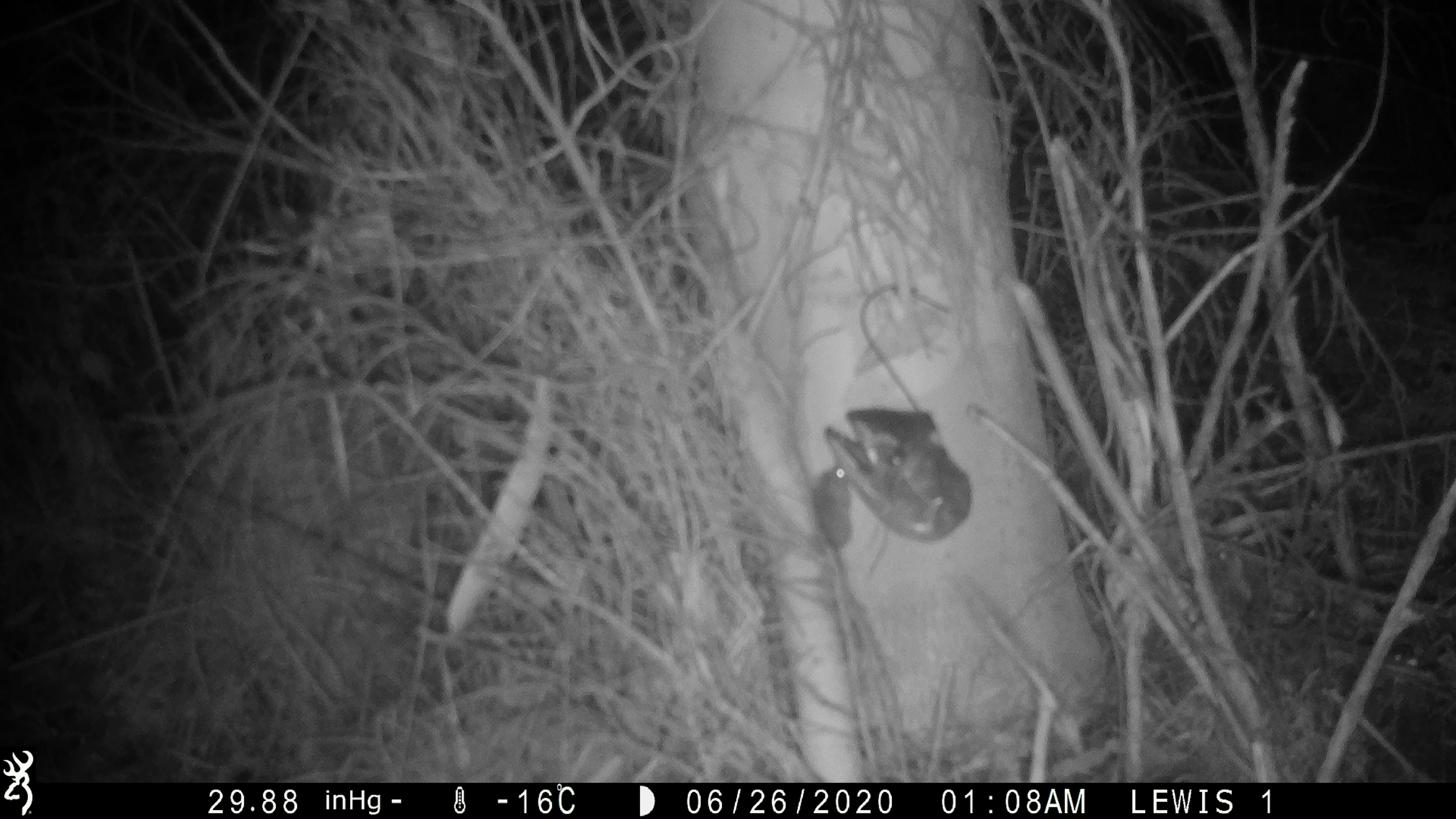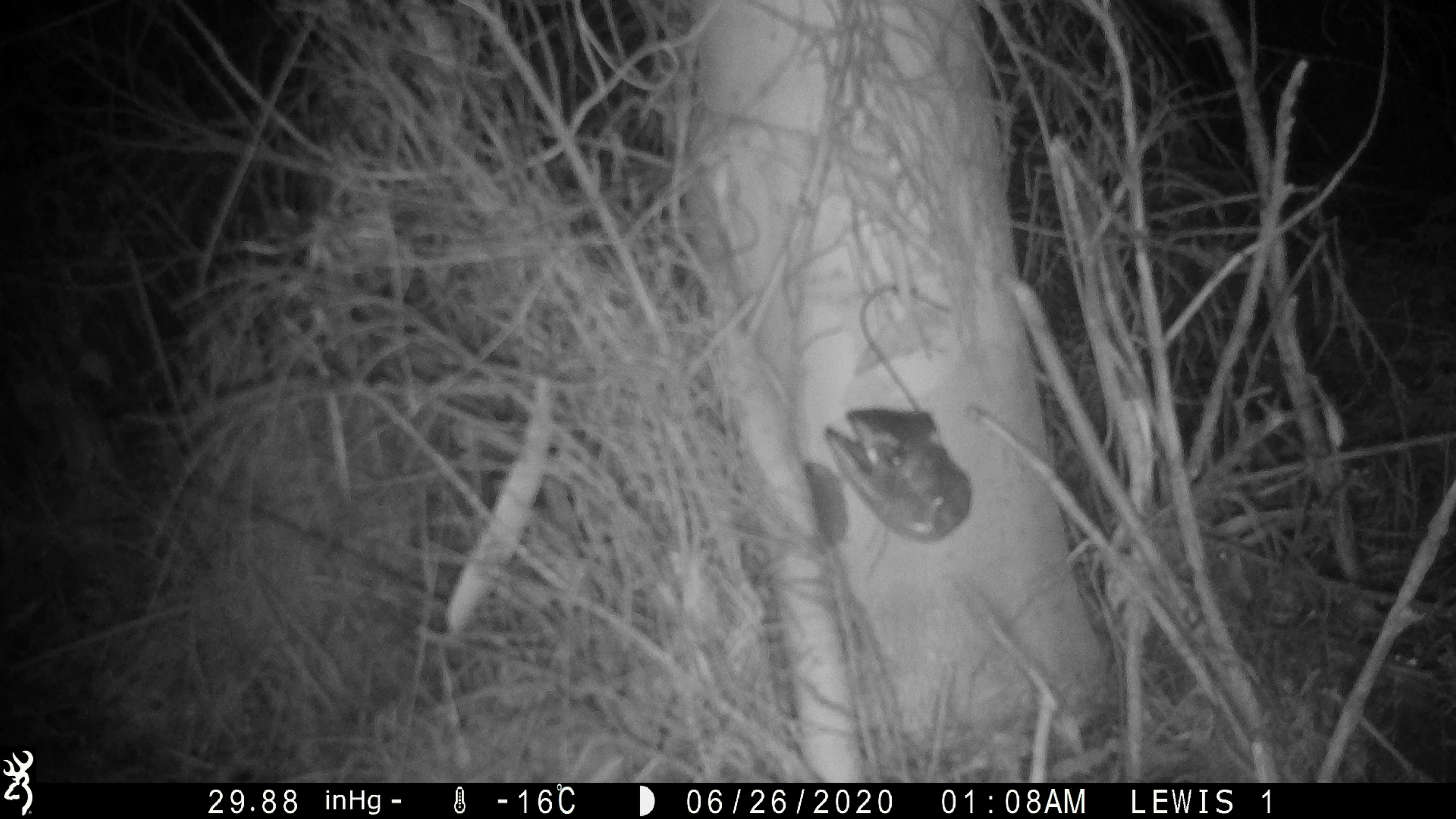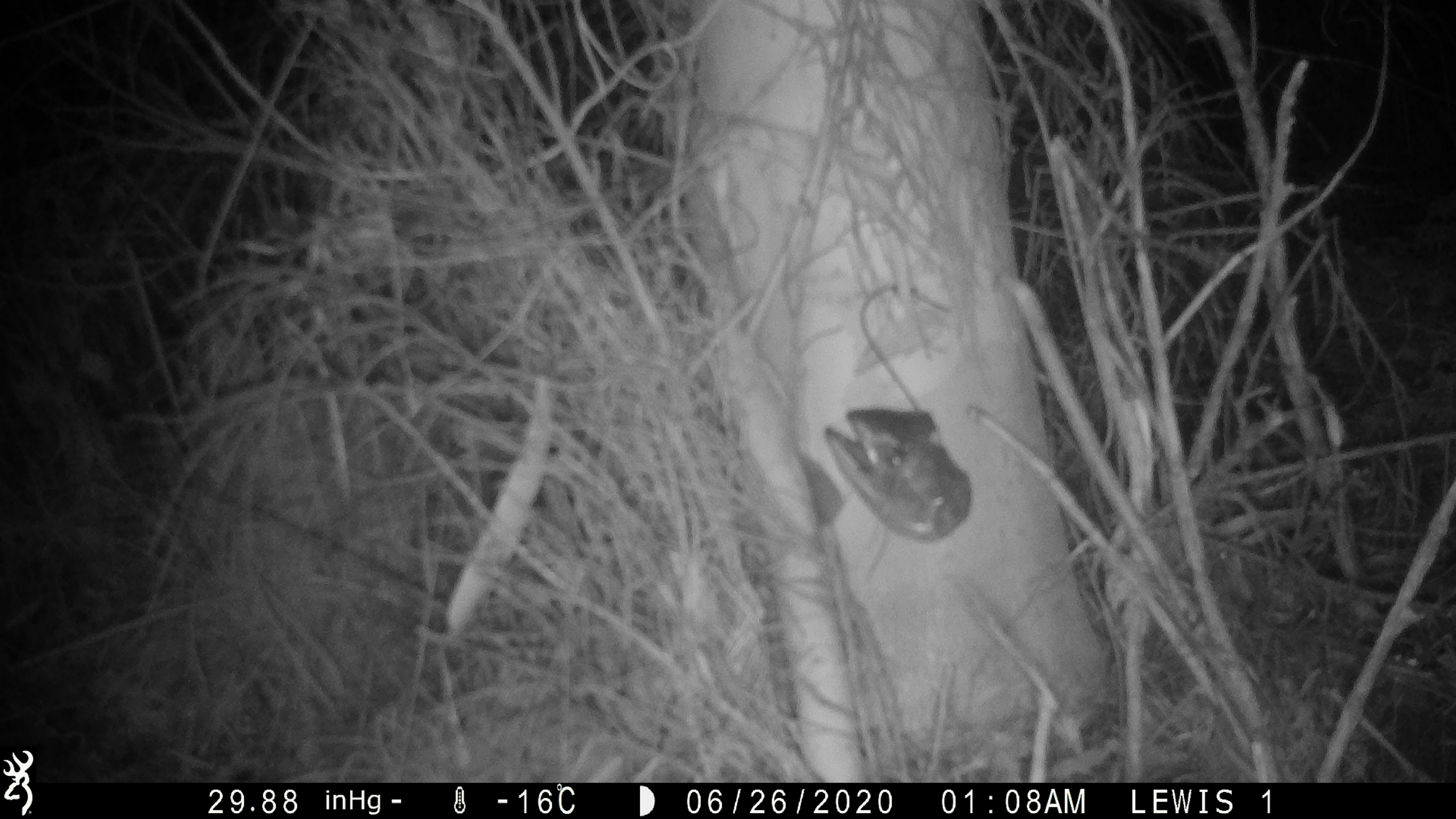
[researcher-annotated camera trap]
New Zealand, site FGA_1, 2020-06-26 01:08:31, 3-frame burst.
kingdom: Animalia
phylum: Chordata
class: Mammalia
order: Rodentia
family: Muridae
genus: Mus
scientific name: Mus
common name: mouse